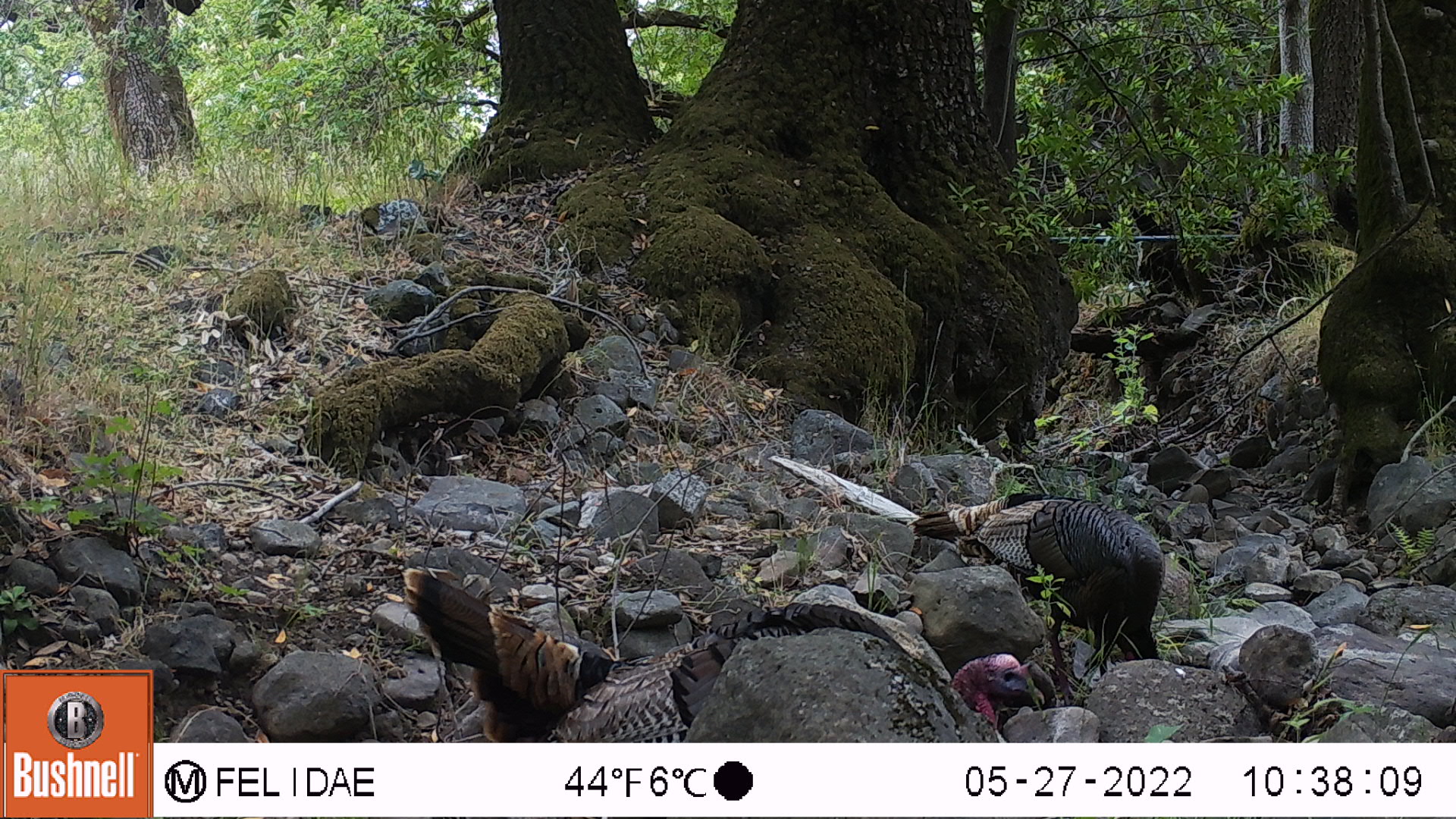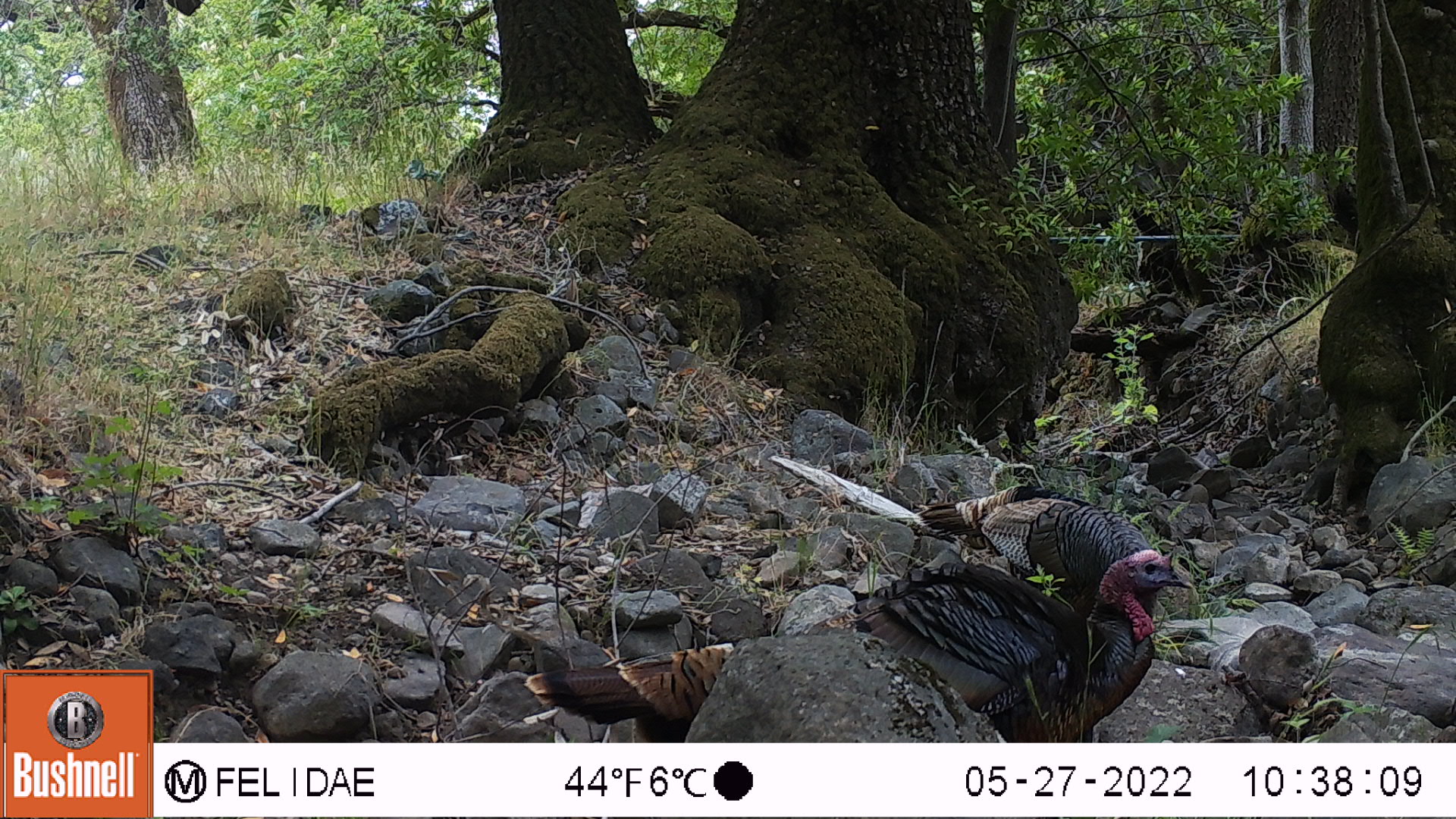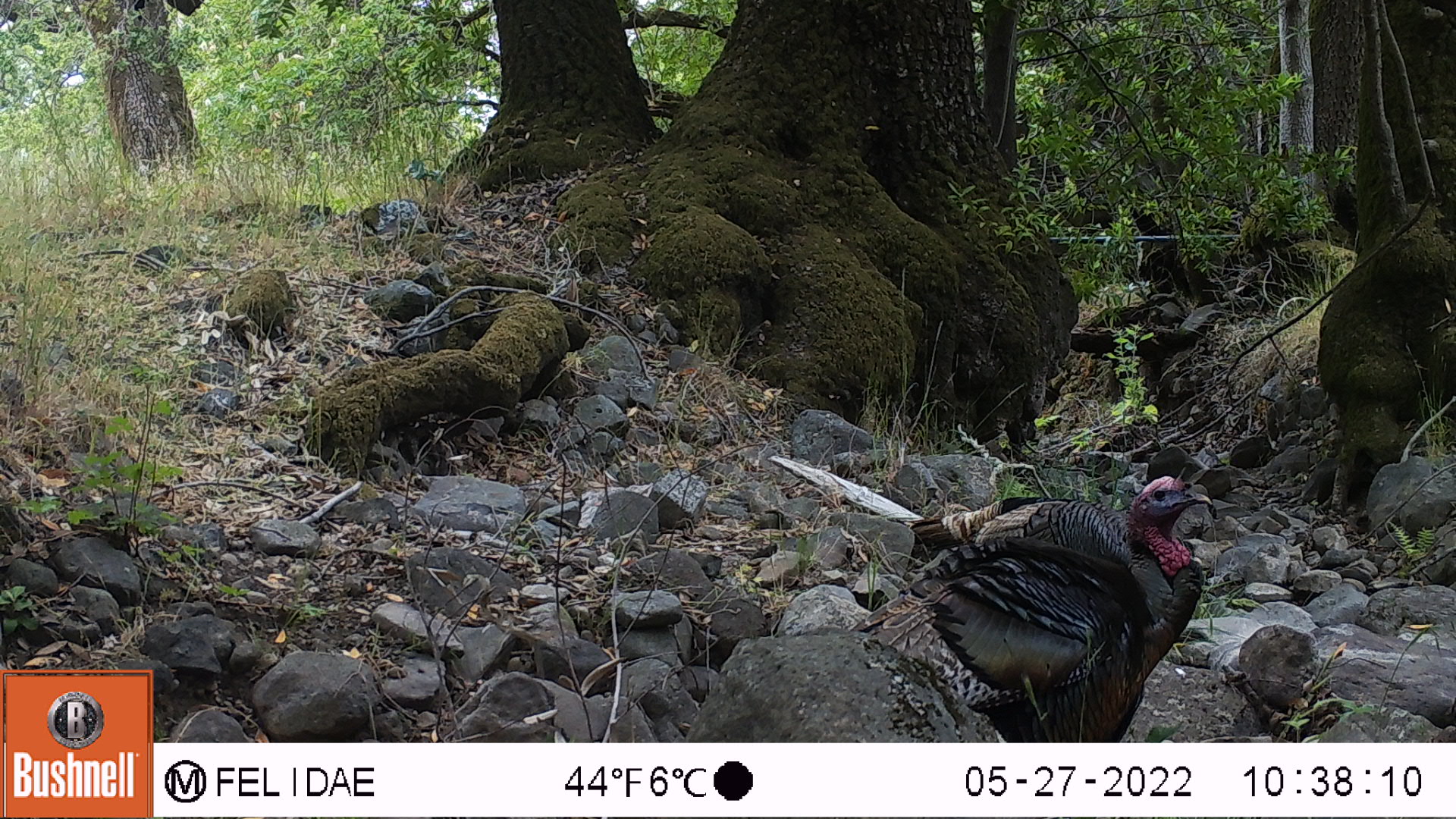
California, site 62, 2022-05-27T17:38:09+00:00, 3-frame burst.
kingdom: Animalia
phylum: Chordata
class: Aves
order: Galliformes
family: Phasianidae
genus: Meleagris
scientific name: Meleagris gallopavo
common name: turkey